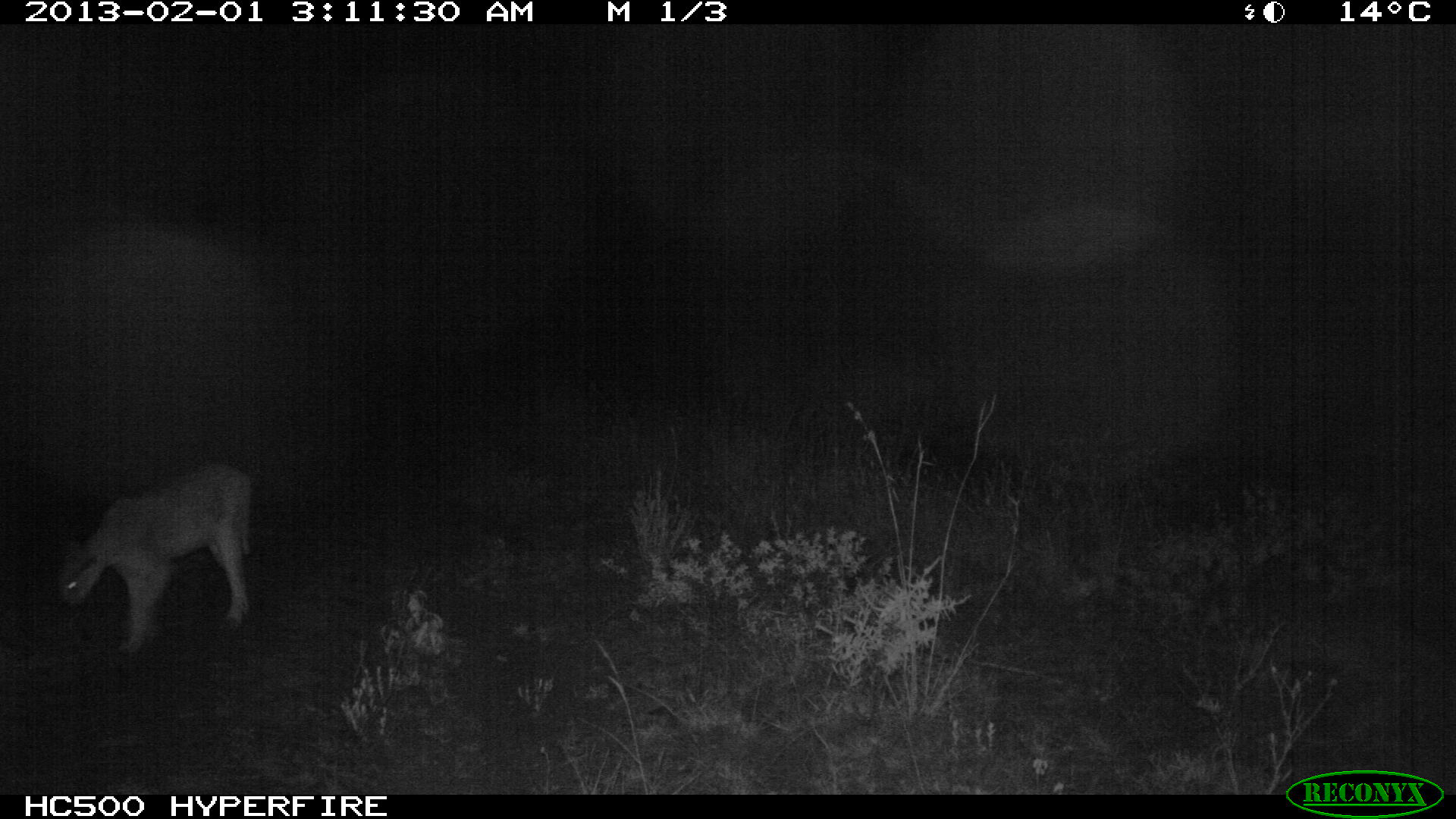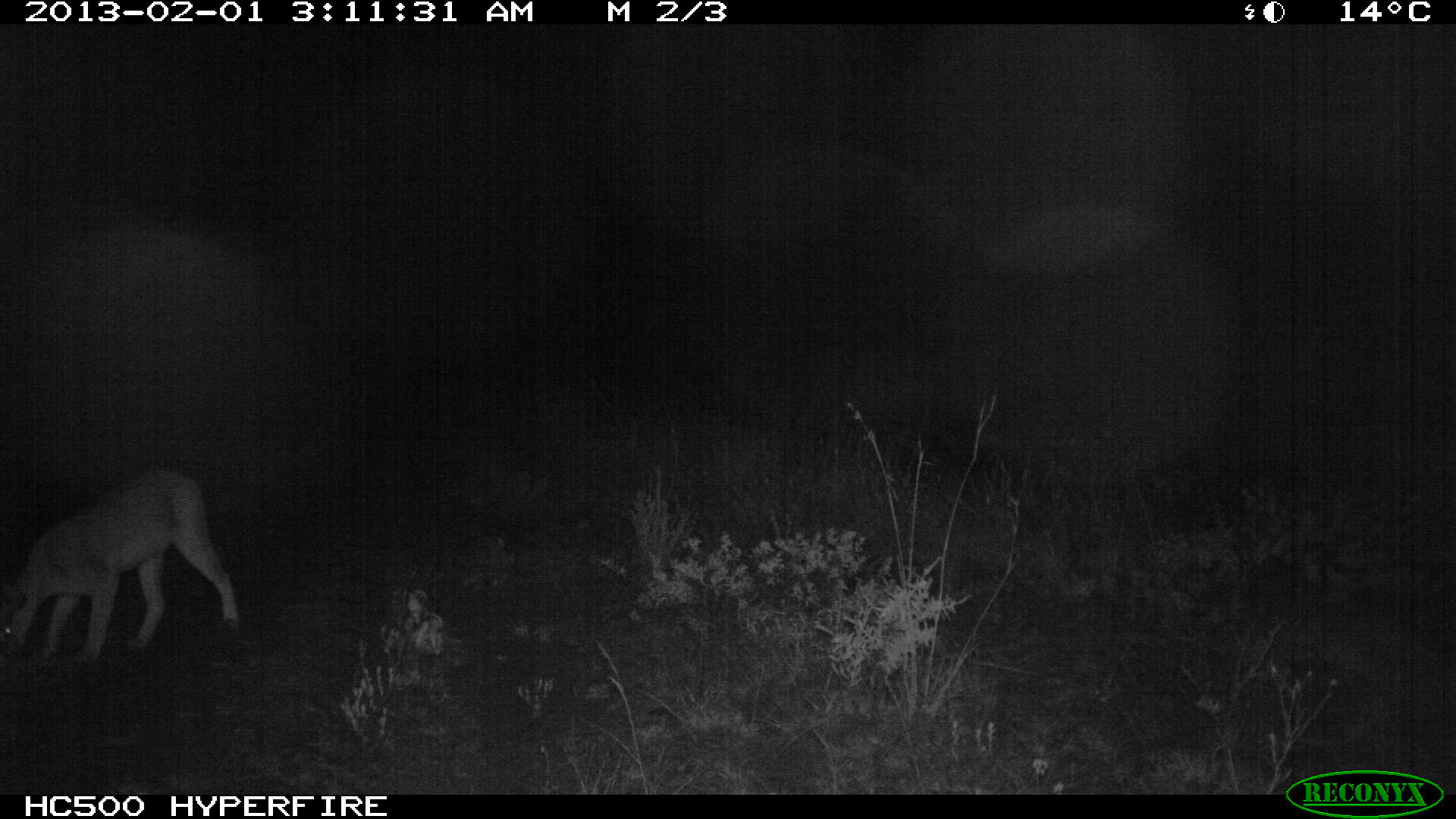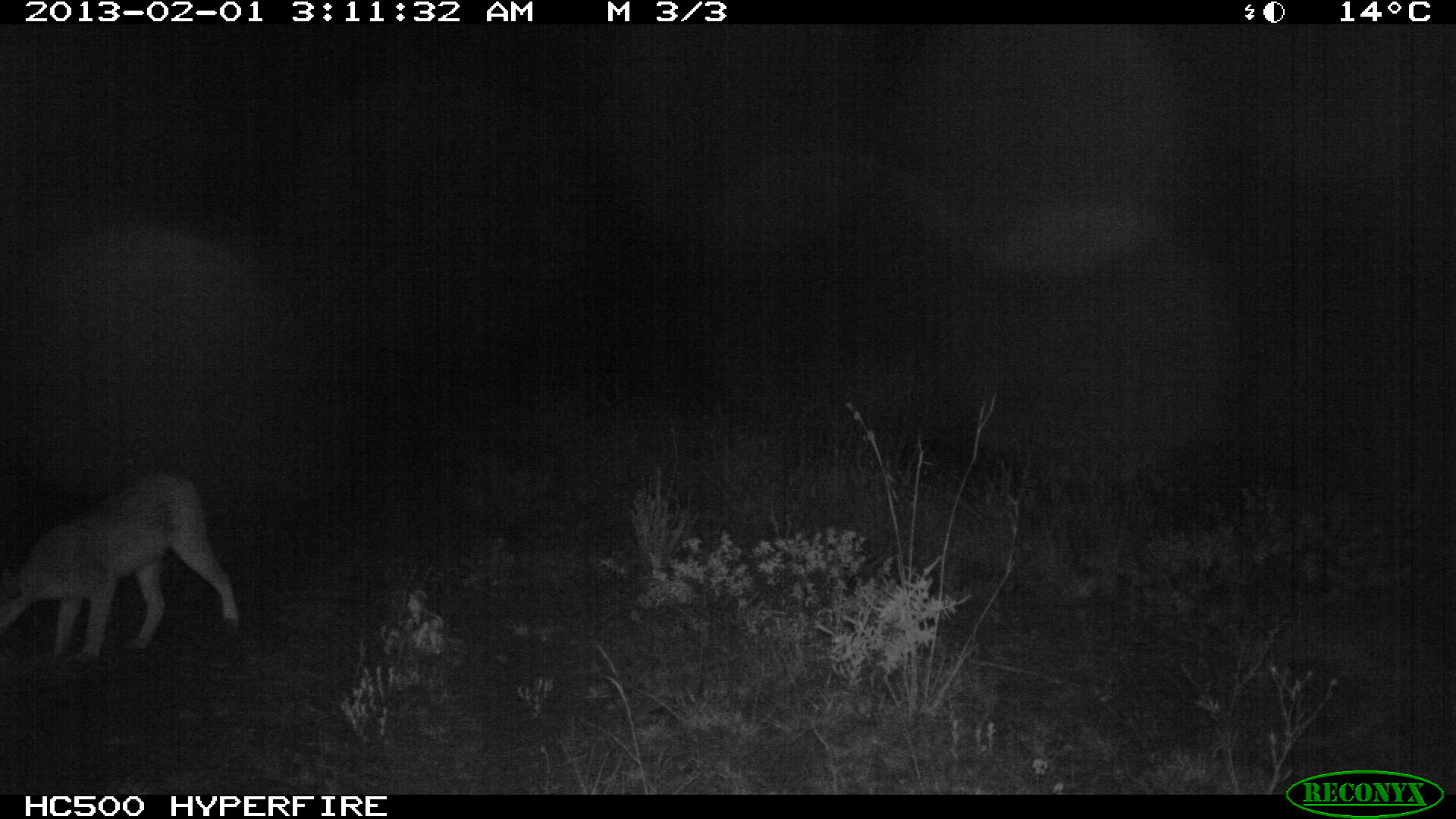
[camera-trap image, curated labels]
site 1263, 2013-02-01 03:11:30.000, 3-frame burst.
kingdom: Animalia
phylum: Chordata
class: Mammalia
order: Carnivora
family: Felidae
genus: Leptailurus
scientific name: Leptailurus serval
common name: serval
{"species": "Leptailurus serval (serval)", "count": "1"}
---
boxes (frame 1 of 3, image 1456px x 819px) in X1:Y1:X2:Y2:
leptailurus serval: 49:454:251:651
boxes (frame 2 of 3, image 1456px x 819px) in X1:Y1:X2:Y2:
leptailurus serval: 0:471:240:661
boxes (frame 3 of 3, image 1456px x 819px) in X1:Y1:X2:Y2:
leptailurus serval: 0:471:240:661